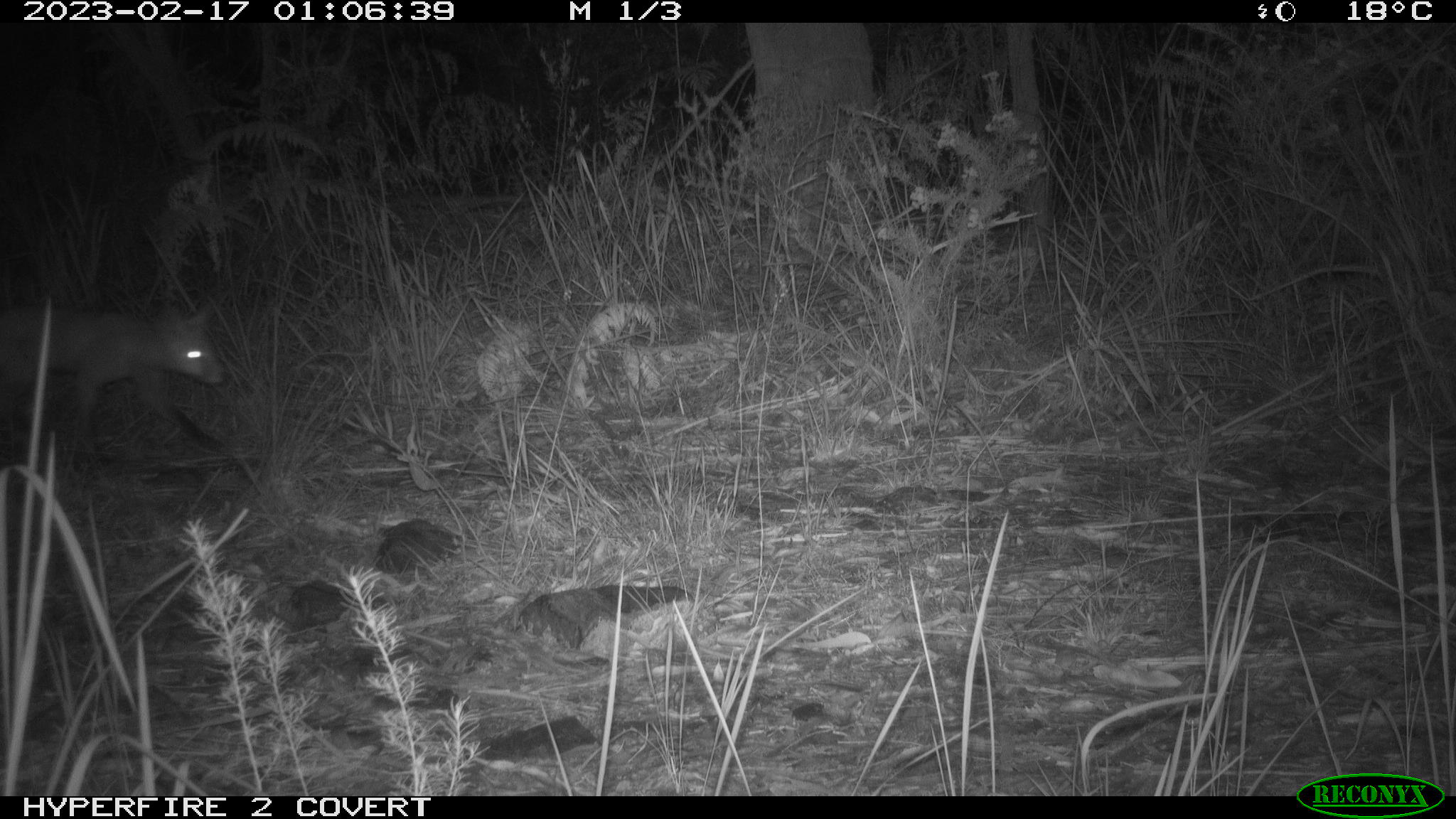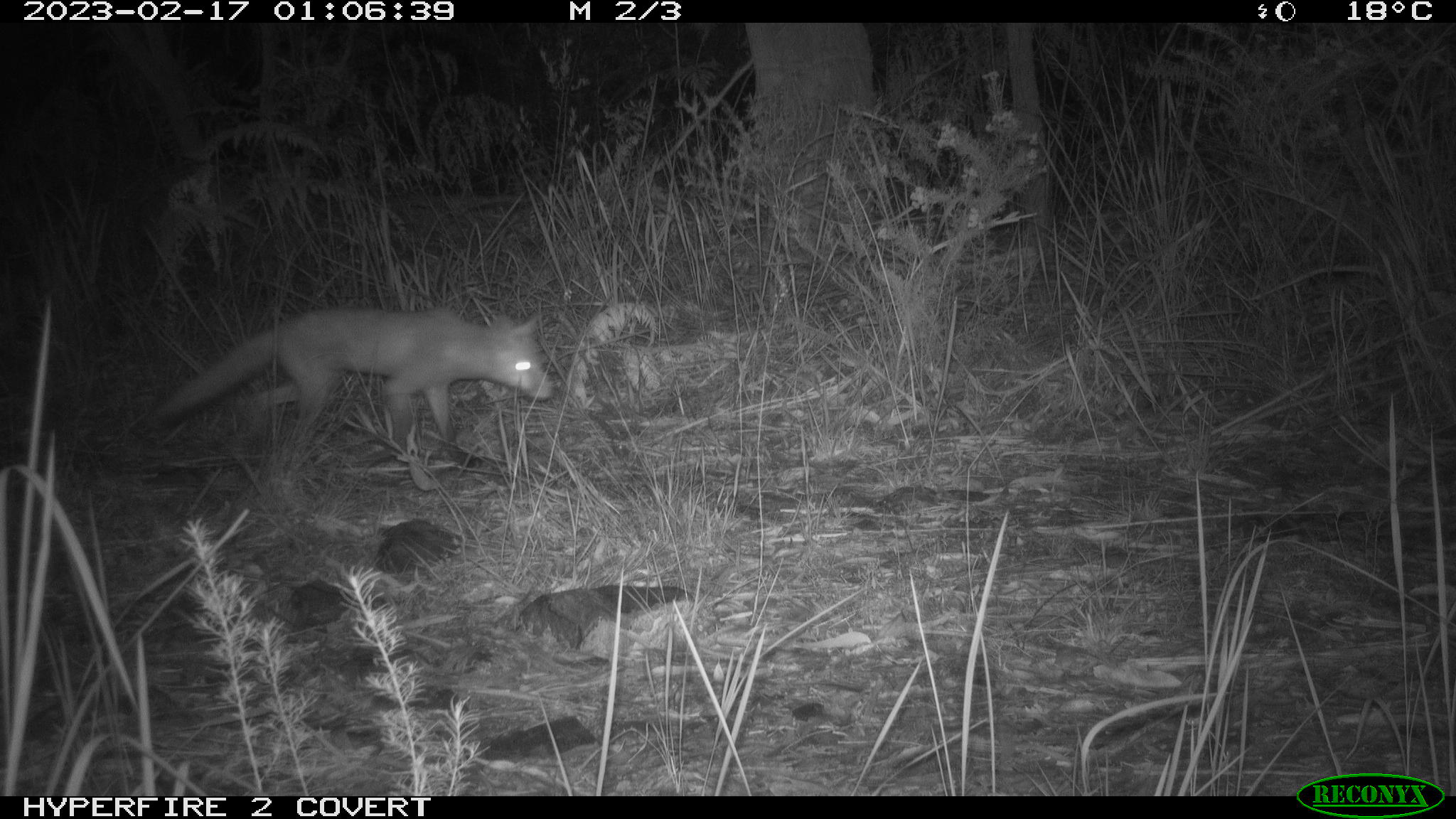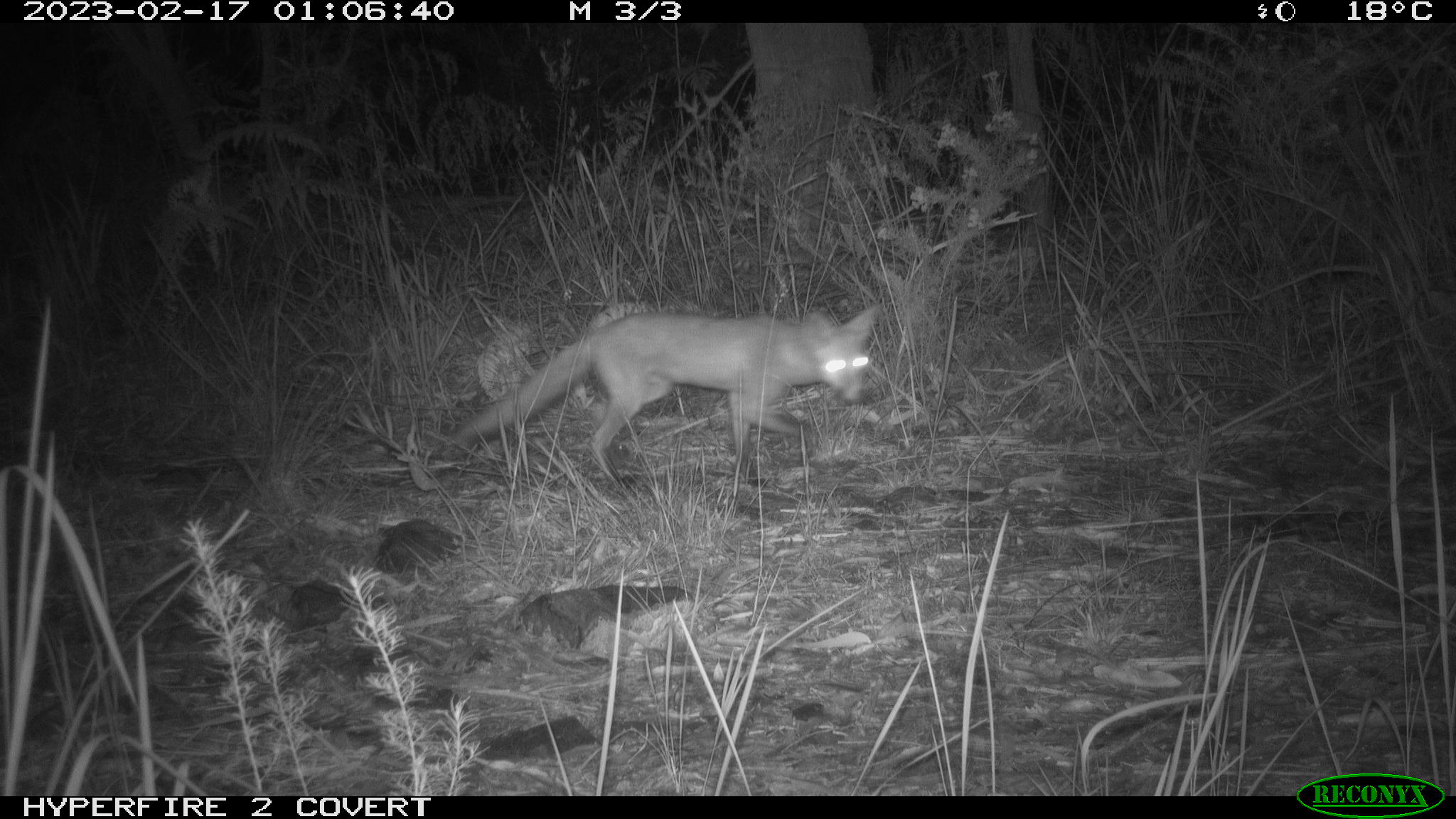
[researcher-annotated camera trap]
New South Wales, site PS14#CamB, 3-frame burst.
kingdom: Animalia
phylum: Chordata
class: Mammalia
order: Carnivora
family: Canidae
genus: Vulpes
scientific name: Vulpes vulpes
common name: red fox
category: fox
Fox (red fox) (Vulpes vulpes).